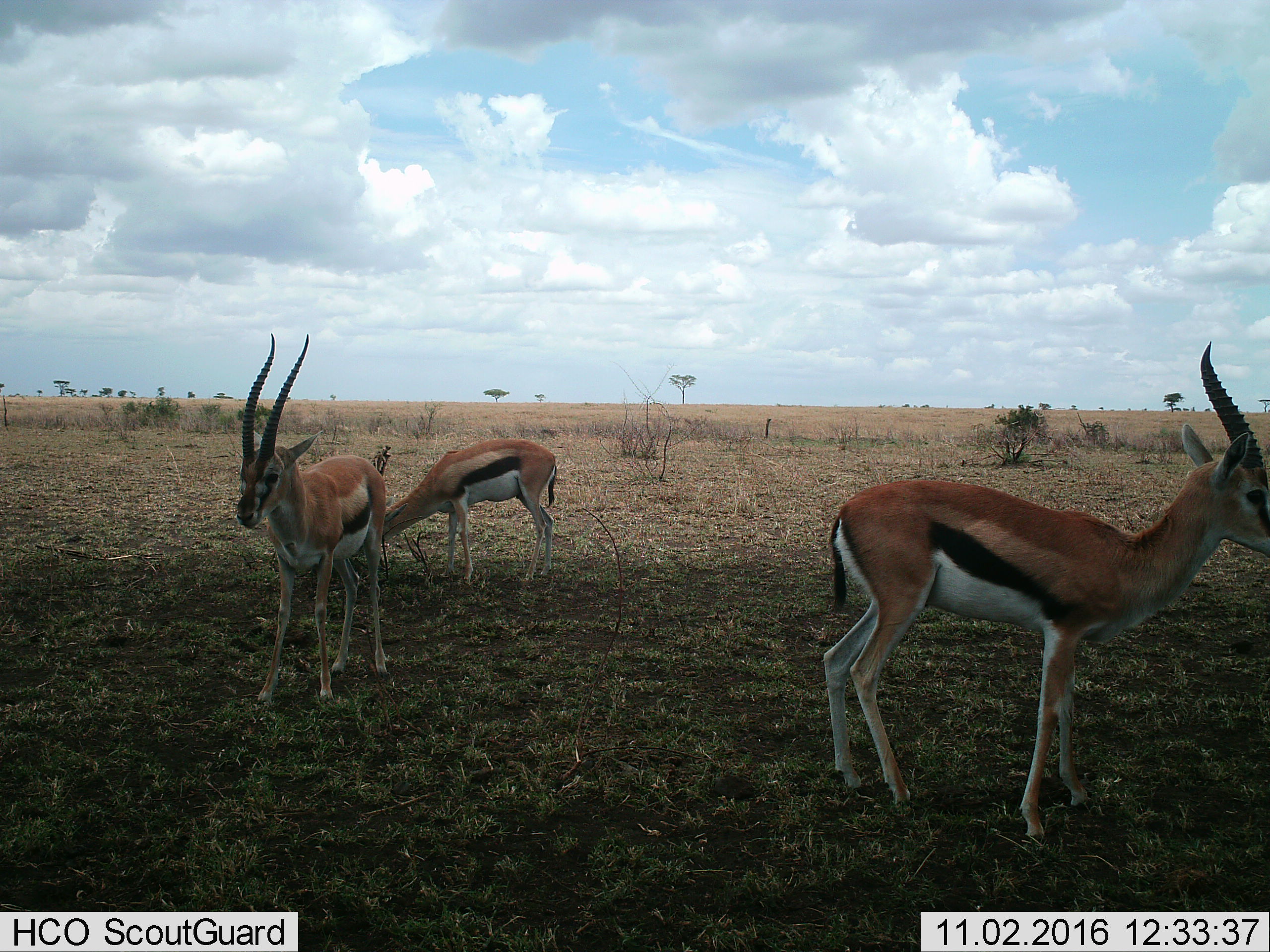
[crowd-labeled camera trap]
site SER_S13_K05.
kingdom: Animalia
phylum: Chordata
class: Mammalia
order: Artiodactyla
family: Bovidae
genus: Eudorcas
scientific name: Eudorcas thomsonii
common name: thomson's gazelle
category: gazellethomsons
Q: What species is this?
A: Gazellethomsons (thomson's gazelle) (Eudorcas thomsonii).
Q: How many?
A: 3.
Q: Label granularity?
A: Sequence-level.